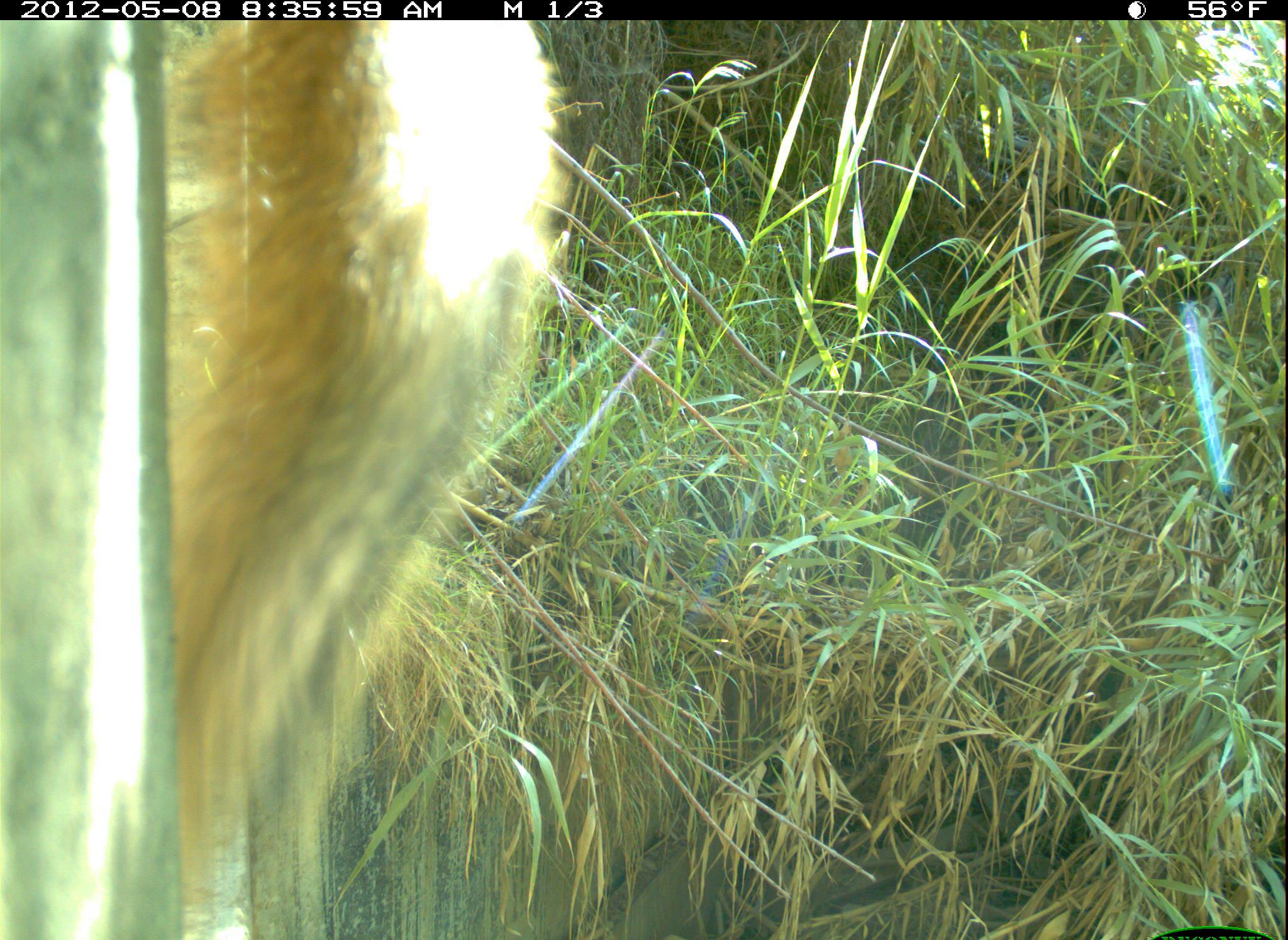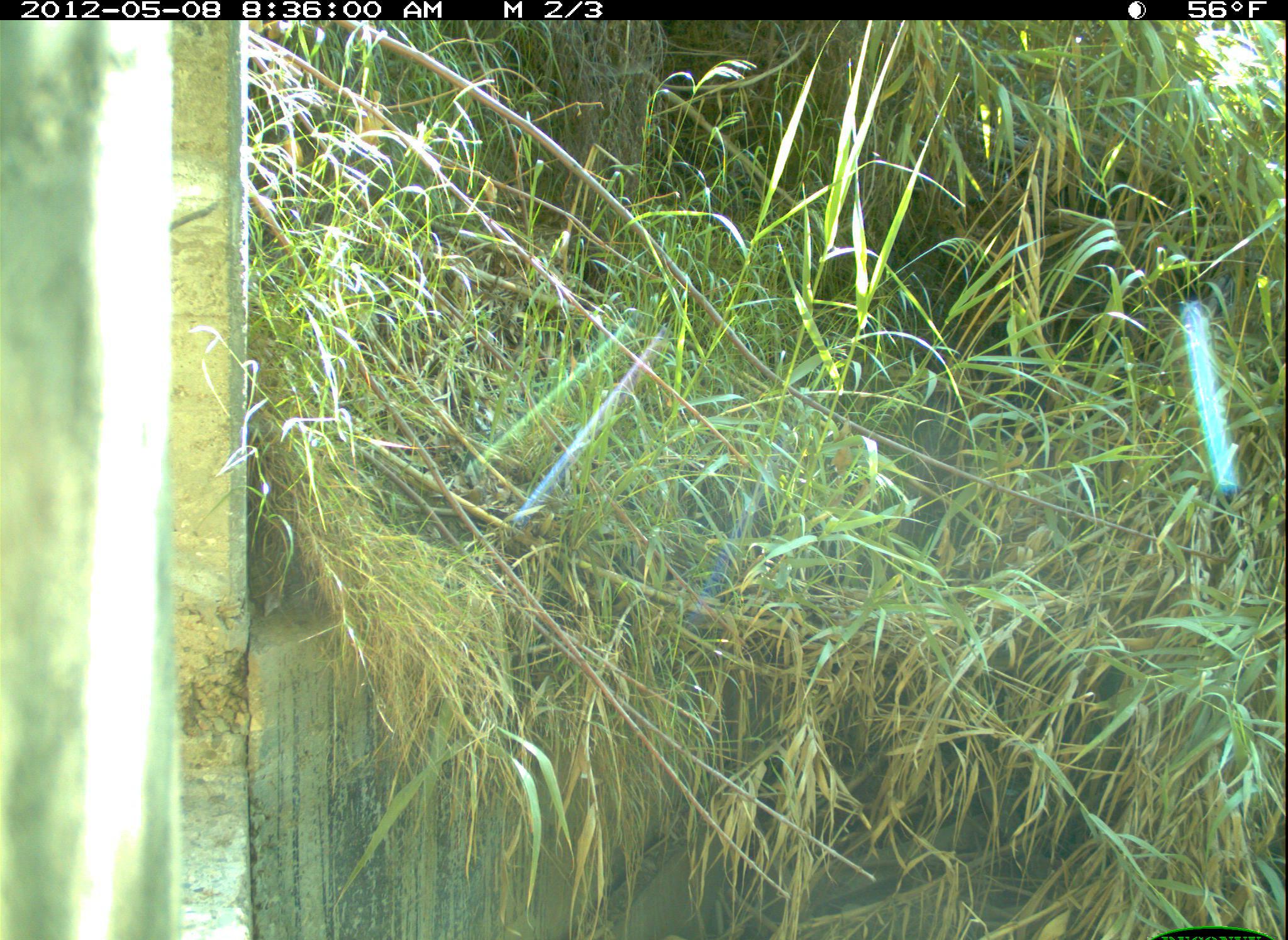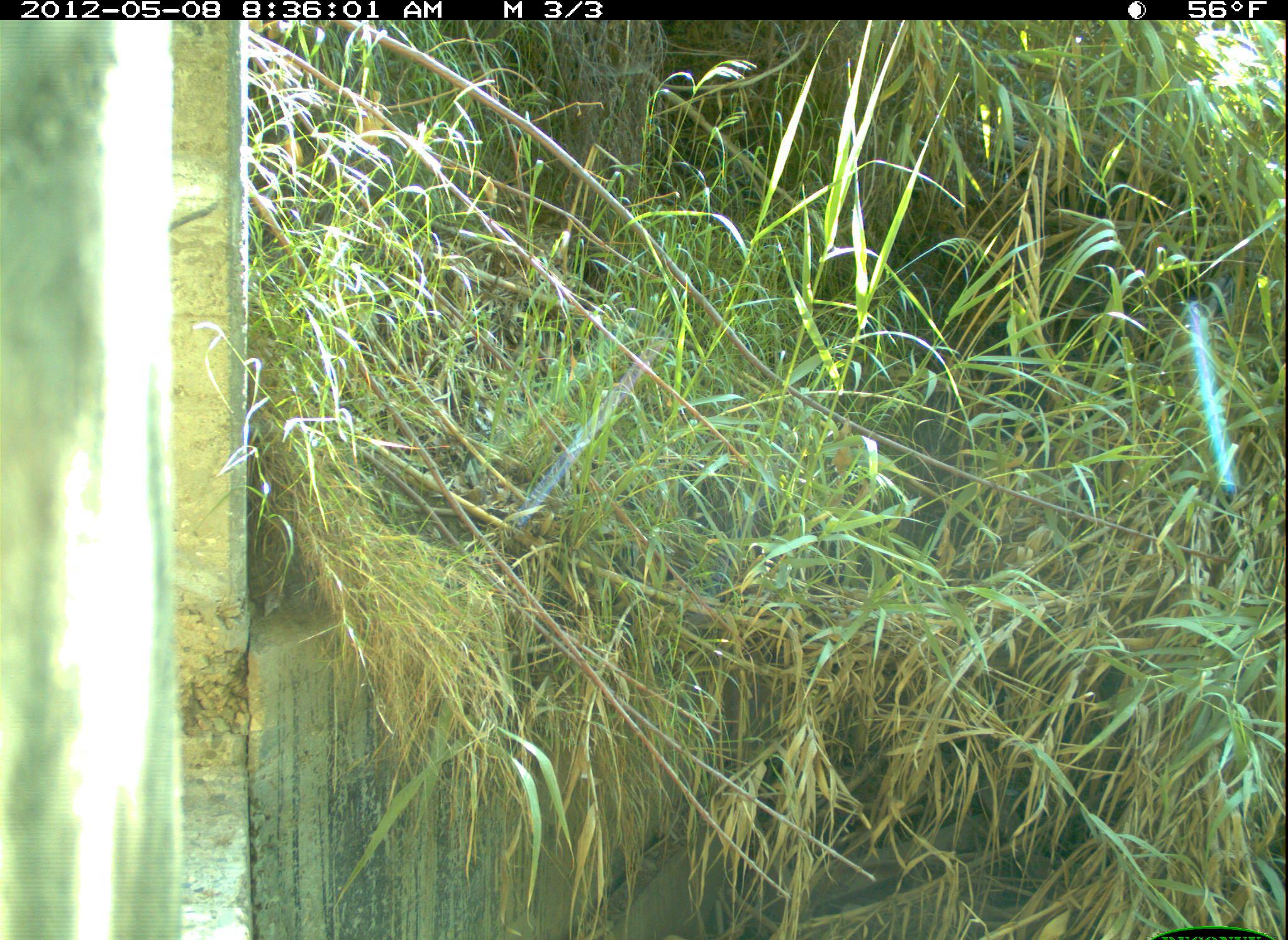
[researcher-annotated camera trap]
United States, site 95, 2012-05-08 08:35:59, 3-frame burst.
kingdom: Animalia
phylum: Chordata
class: Mammalia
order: Rodentia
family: Sciuridae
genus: Sciurus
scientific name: Sciurus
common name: squirrel